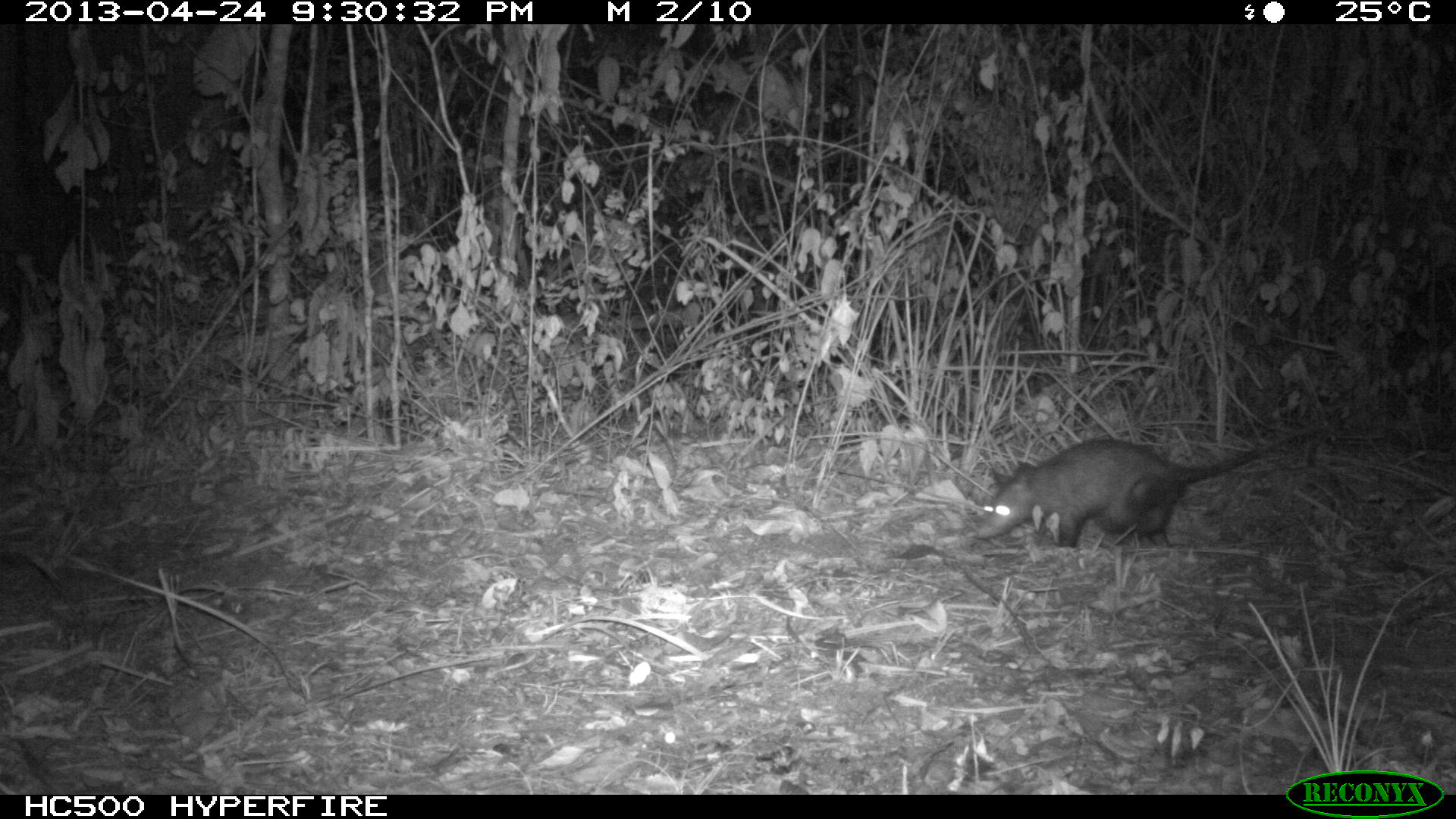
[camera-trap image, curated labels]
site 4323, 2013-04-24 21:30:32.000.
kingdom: Animalia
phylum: Chordata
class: Mammalia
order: Didelphimorphia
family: Didelphidae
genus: Didelphis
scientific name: Didelphis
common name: american opossums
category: didelphis sp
Didelphis sp (american opossums) (Didelphis), count 1, sex female.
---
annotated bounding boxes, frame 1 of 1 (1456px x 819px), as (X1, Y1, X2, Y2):
didelphis sp: (973, 430, 1310, 557)